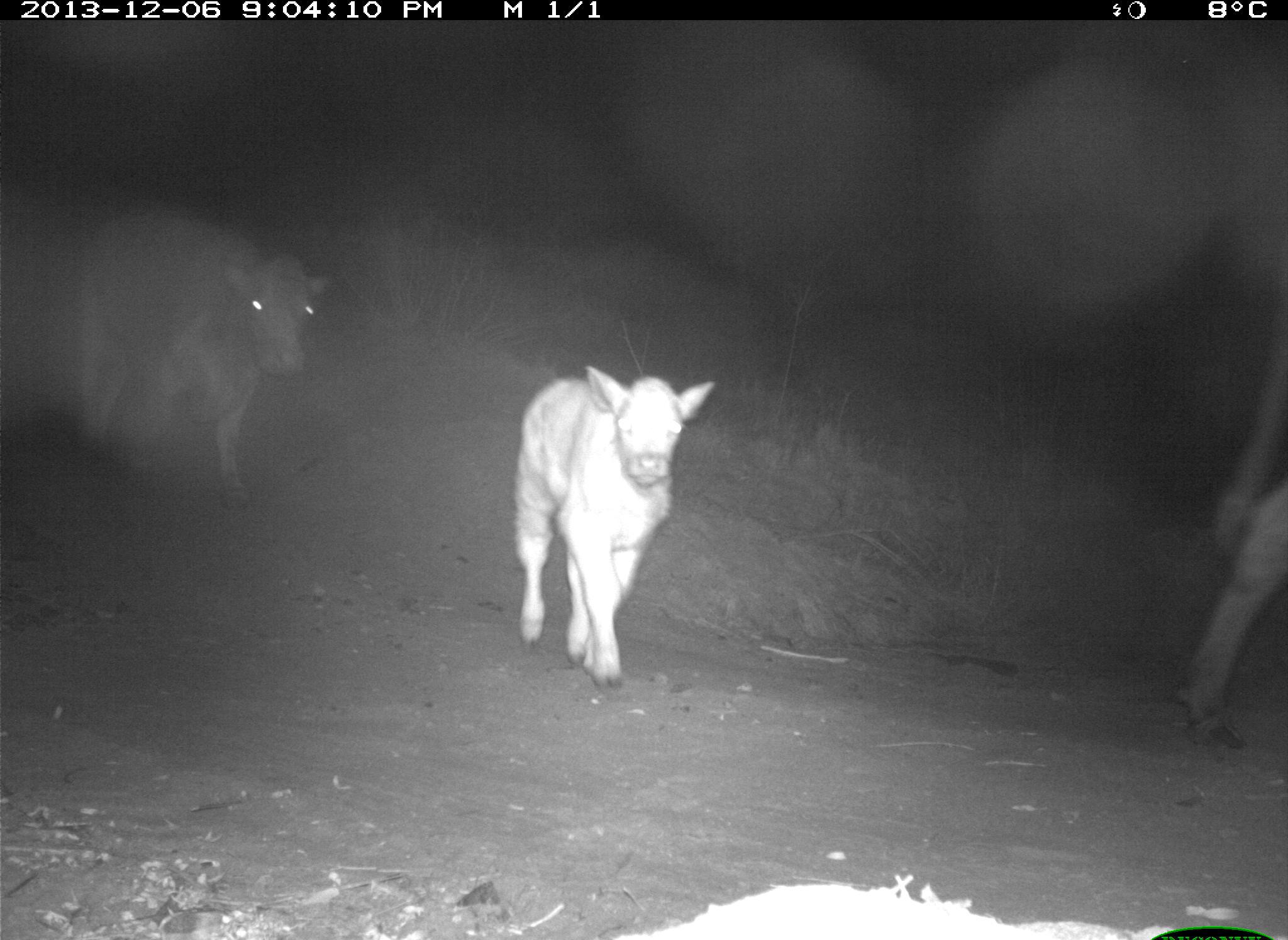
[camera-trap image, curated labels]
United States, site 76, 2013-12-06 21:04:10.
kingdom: Animalia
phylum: Chordata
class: Mammalia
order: Artiodactyla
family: Bovidae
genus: Bos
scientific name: Bos taurus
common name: cow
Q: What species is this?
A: Cow (Bos taurus).